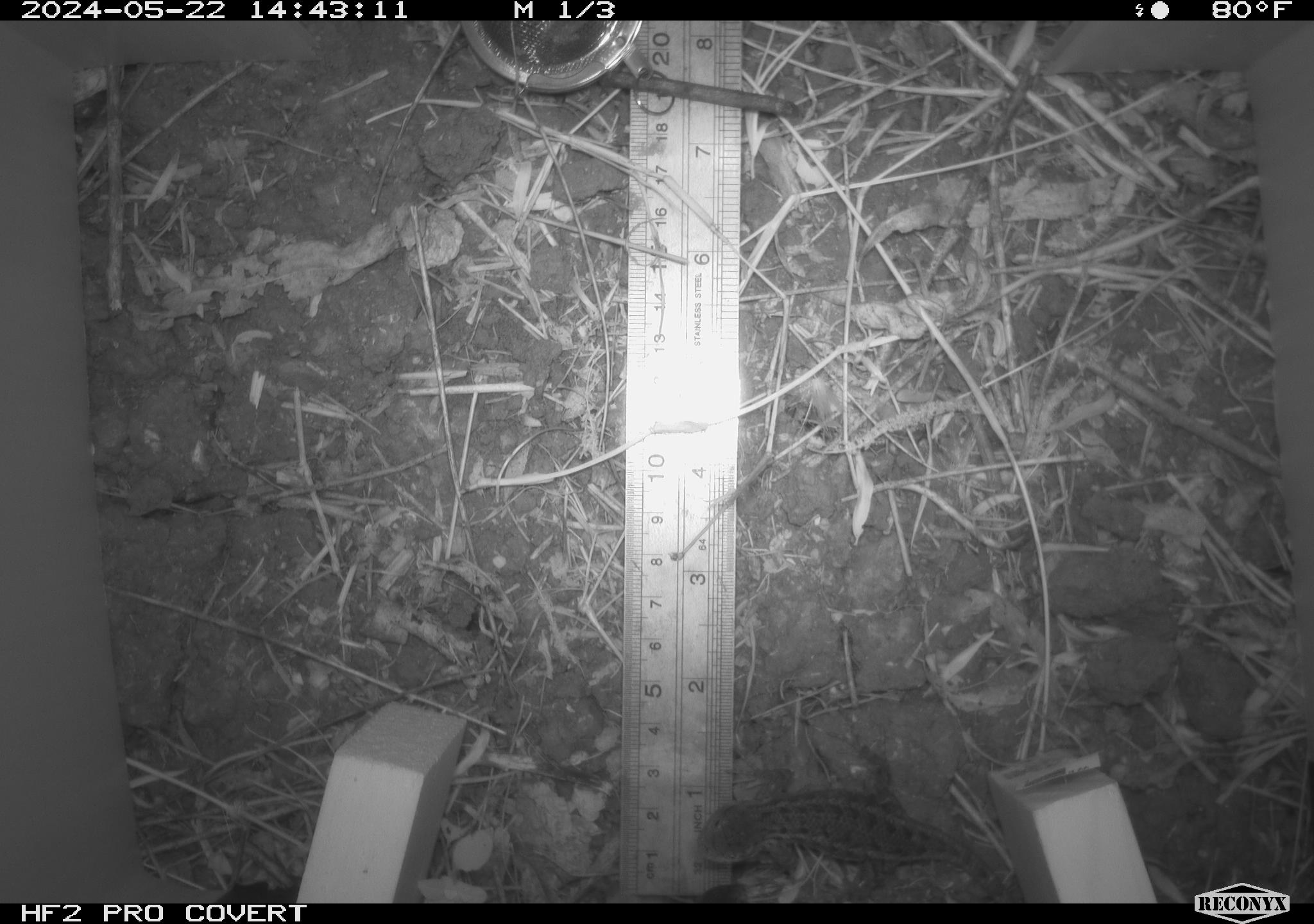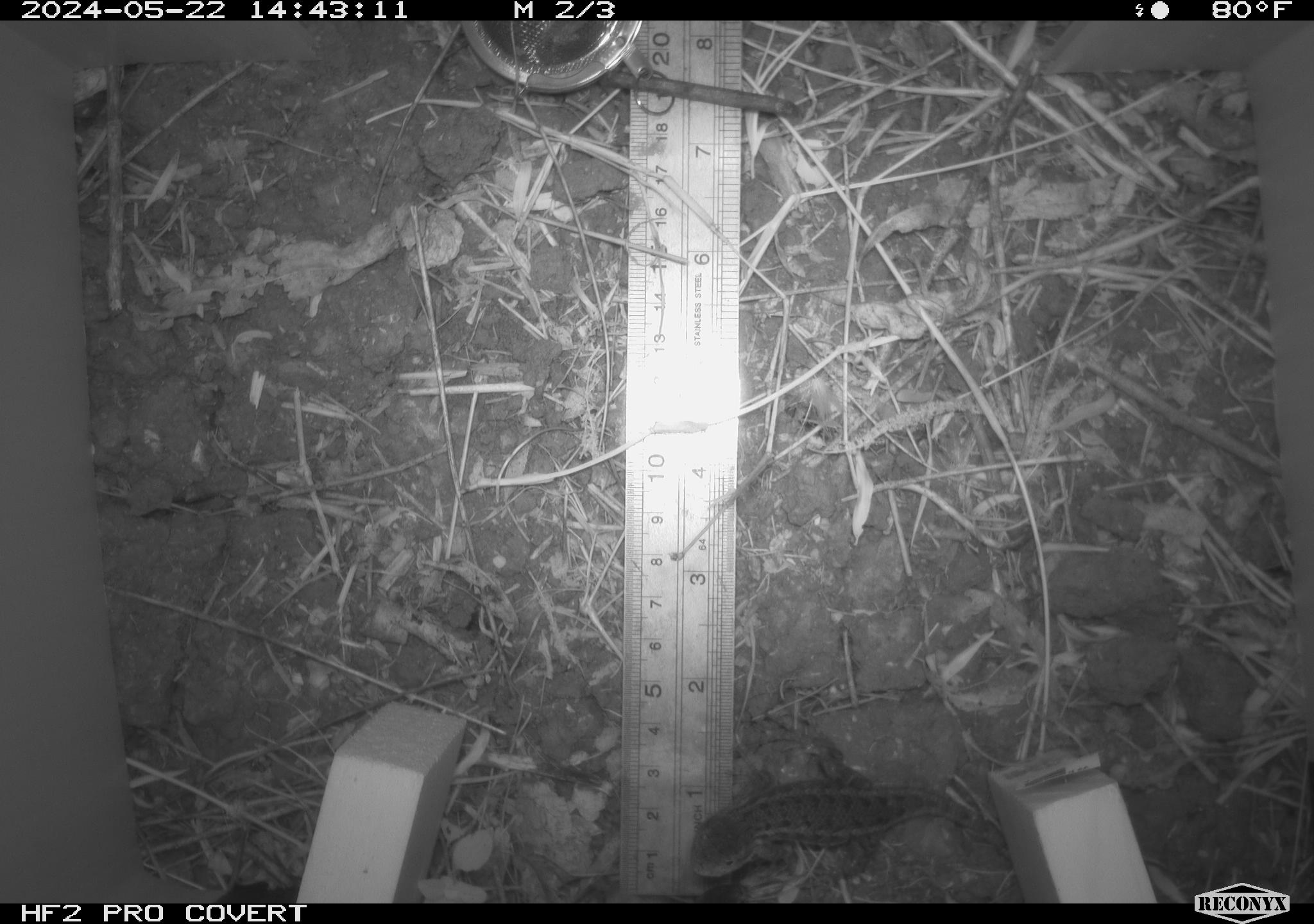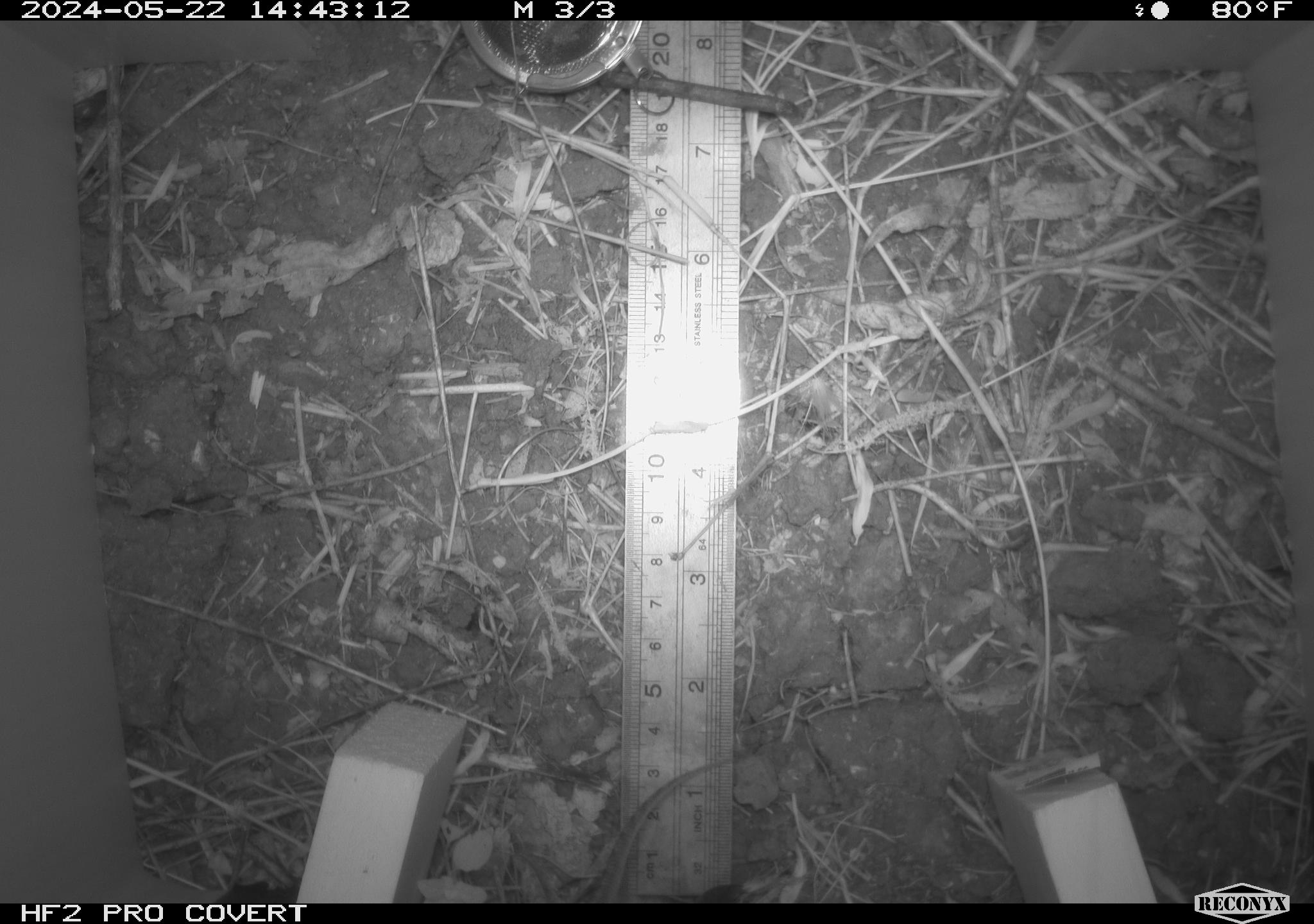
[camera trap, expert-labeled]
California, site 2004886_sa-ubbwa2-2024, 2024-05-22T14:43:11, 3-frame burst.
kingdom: Animalia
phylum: Chordata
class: Reptilia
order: Squamata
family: Phrynosomatidae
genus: Sceloporus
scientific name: Sceloporus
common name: spiny lizards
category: sceloporus species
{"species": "sceloporus species (spiny lizards) (Sceloporus)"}